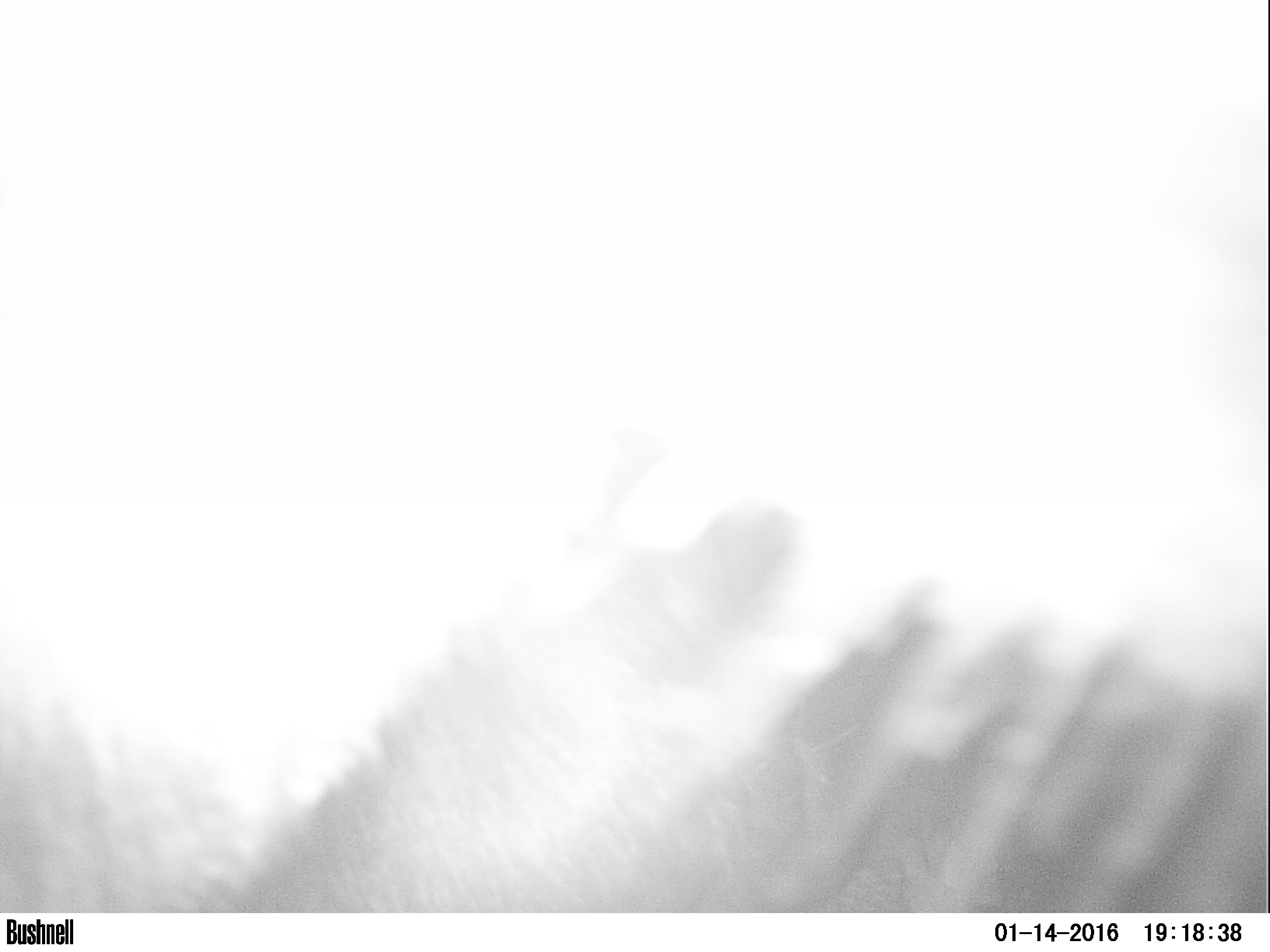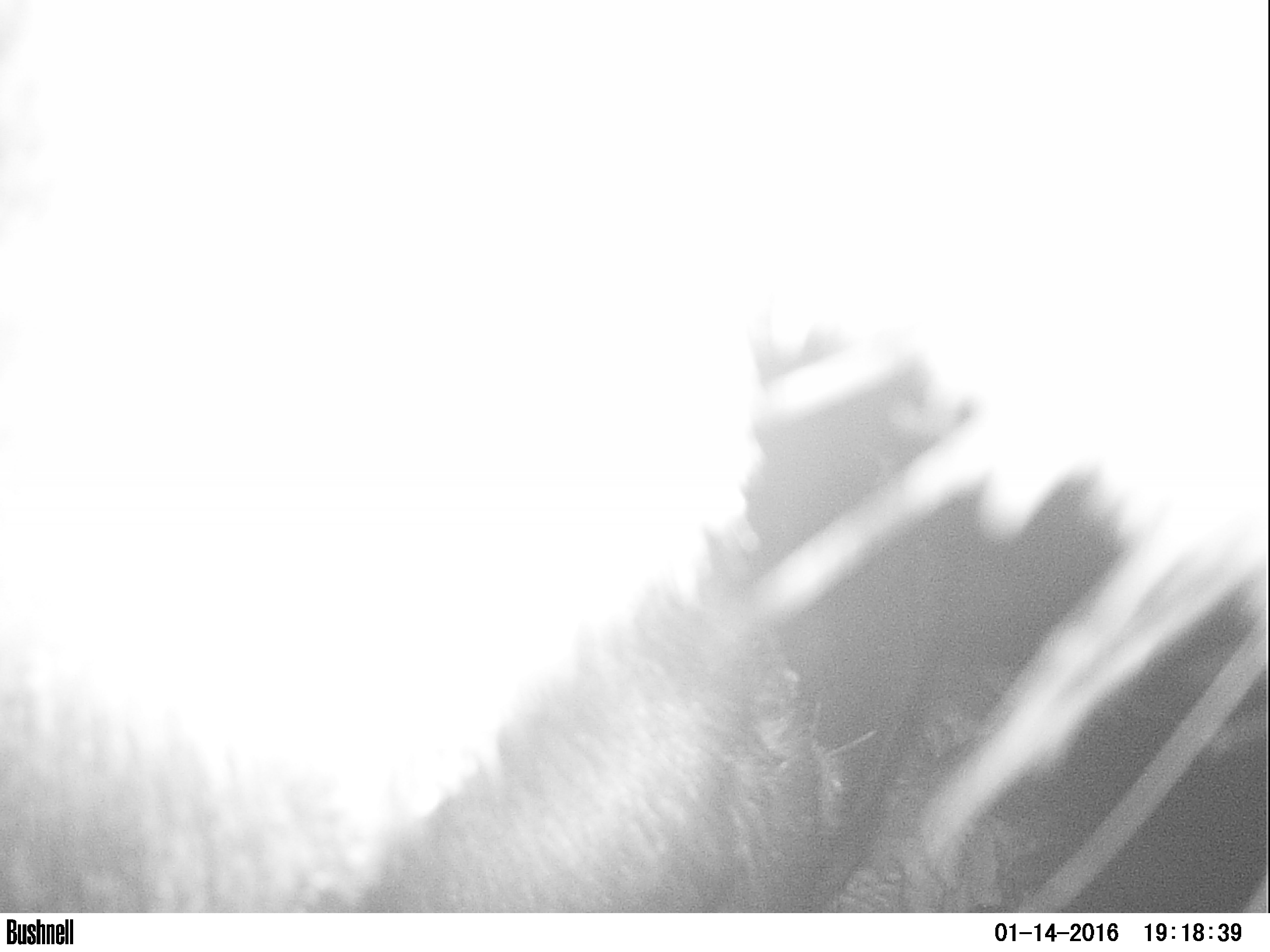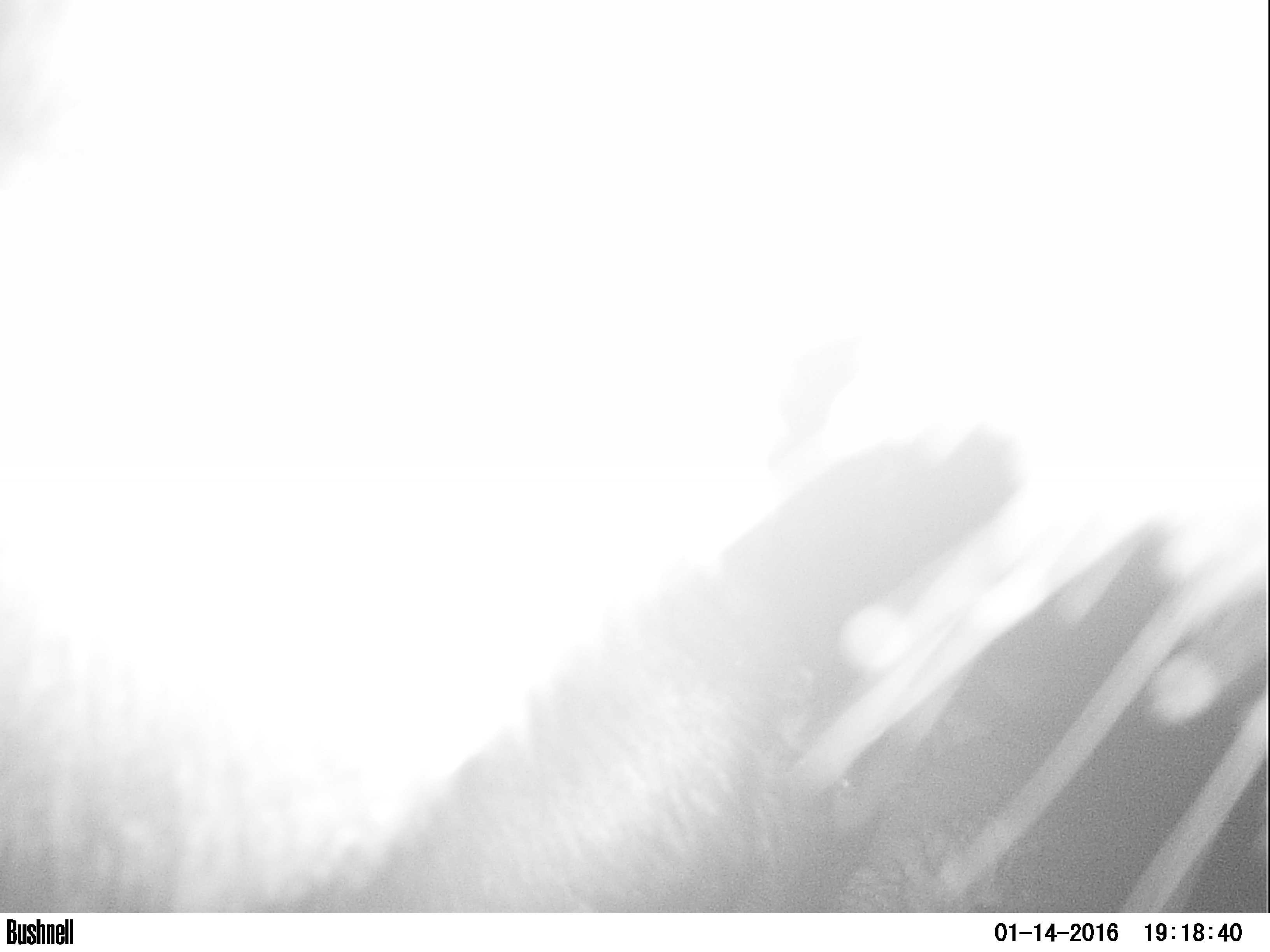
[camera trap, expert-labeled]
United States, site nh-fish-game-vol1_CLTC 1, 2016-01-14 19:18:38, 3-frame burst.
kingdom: Animalia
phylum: Chordata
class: Mammalia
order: Artiodactyla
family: Cervidae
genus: Alces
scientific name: Alces alces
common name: moose